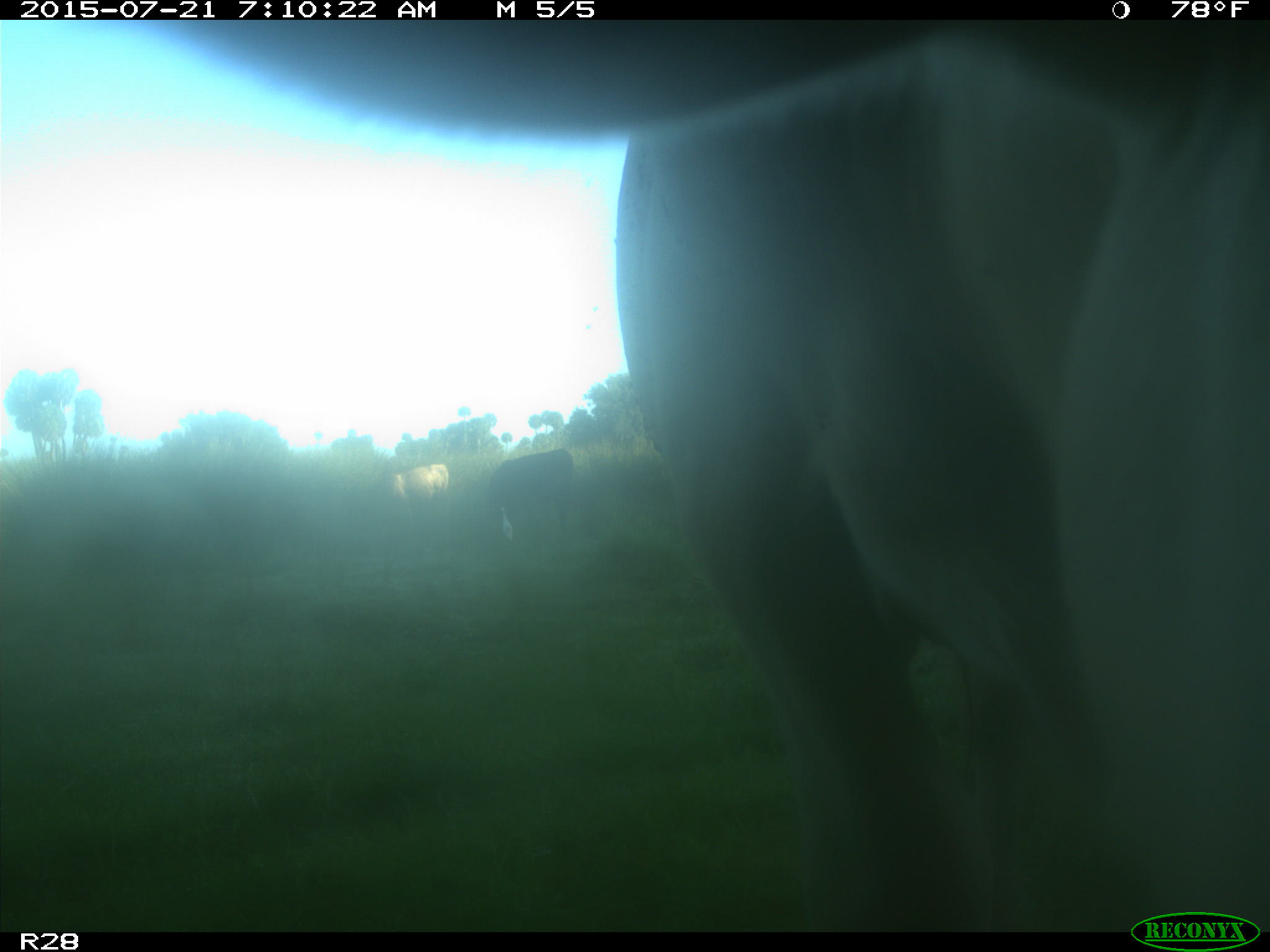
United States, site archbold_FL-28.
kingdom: Animalia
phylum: Chordata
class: Mammalia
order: Artiodactyla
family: Bovidae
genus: Bos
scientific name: Bos taurus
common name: domestic cow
Bos taurus (domestic cow).